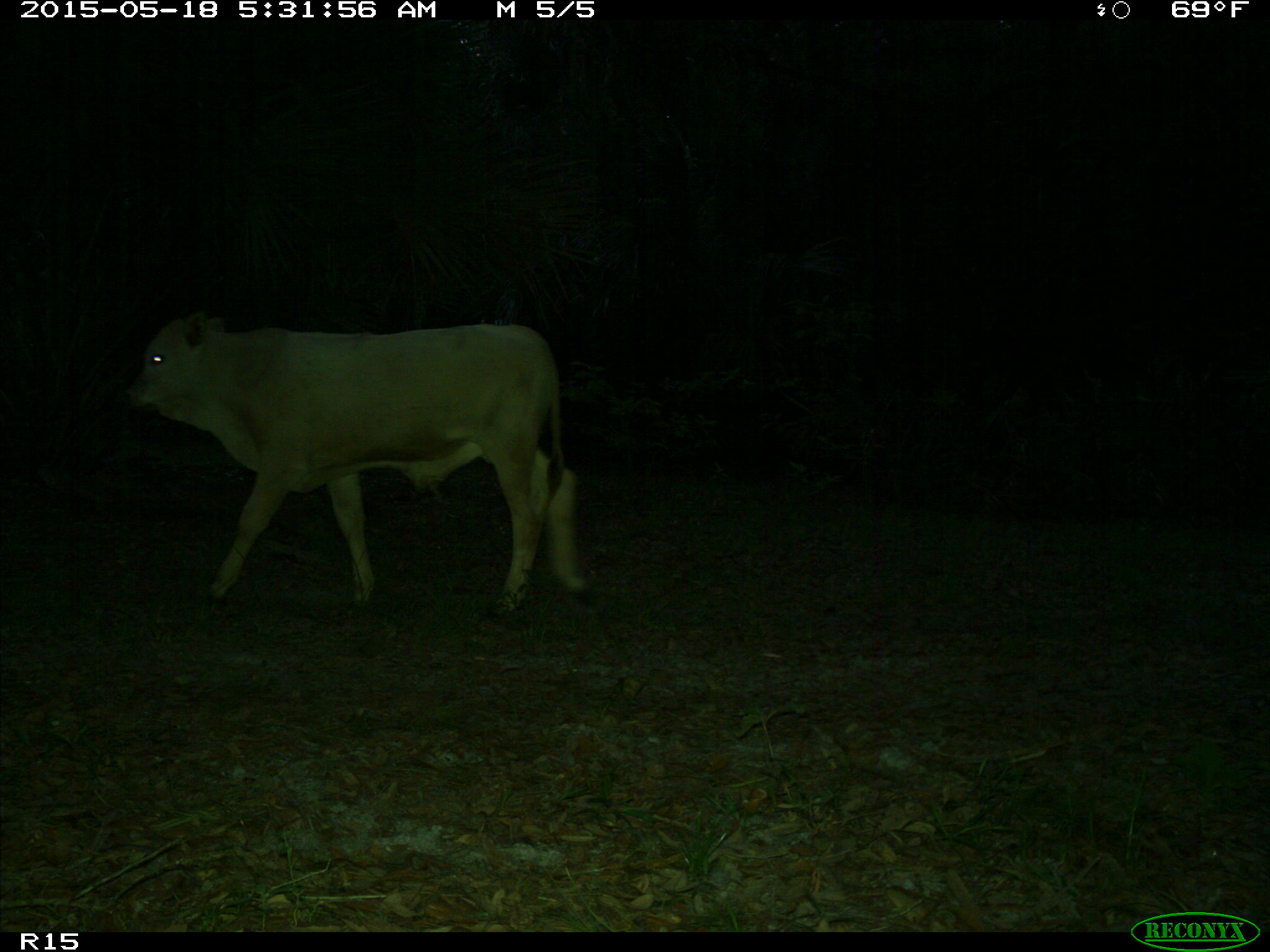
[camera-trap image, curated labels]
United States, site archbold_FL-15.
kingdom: Animalia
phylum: Chordata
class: Mammalia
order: Artiodactyla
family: Bovidae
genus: Bos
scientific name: Bos taurus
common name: domestic cow